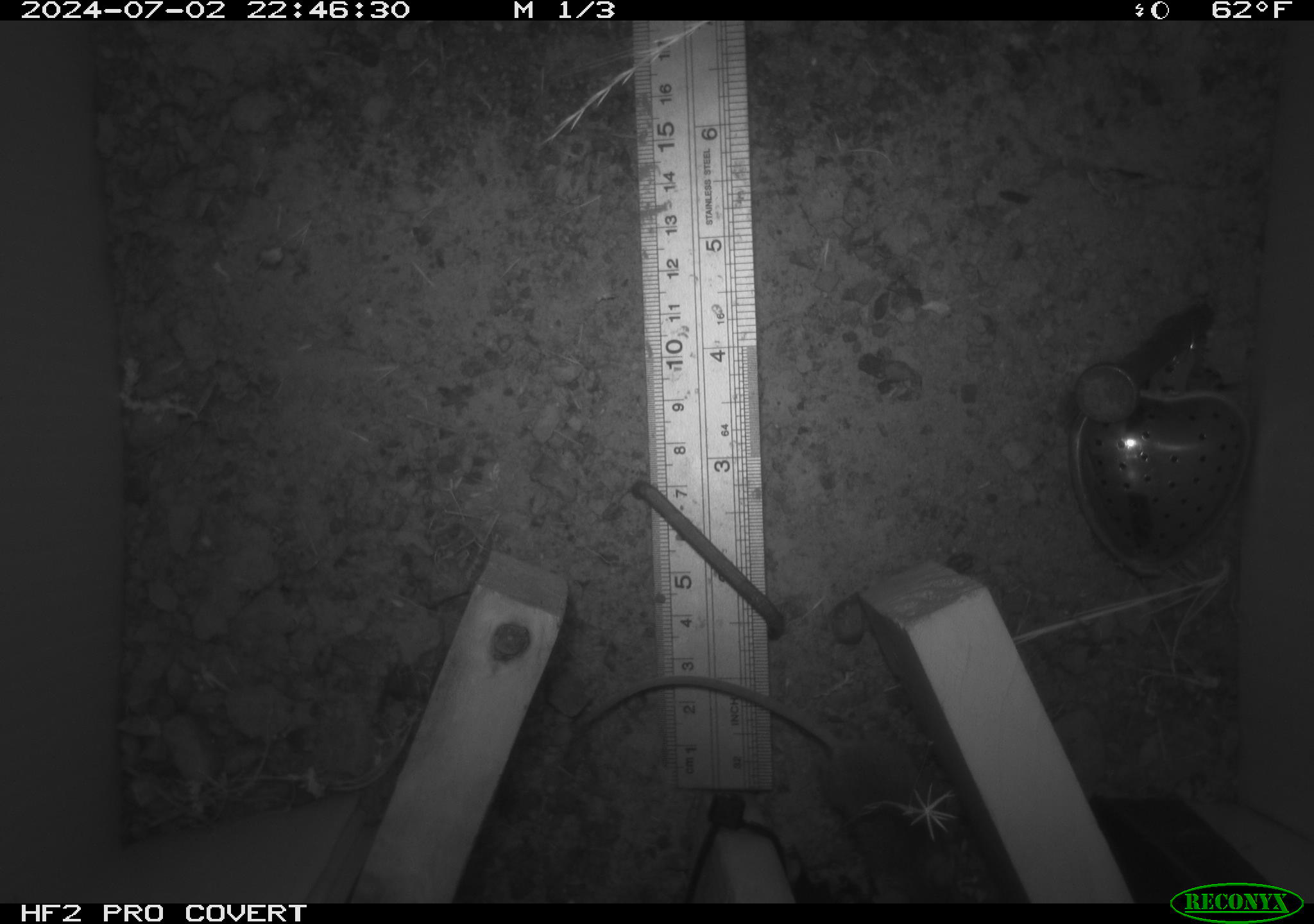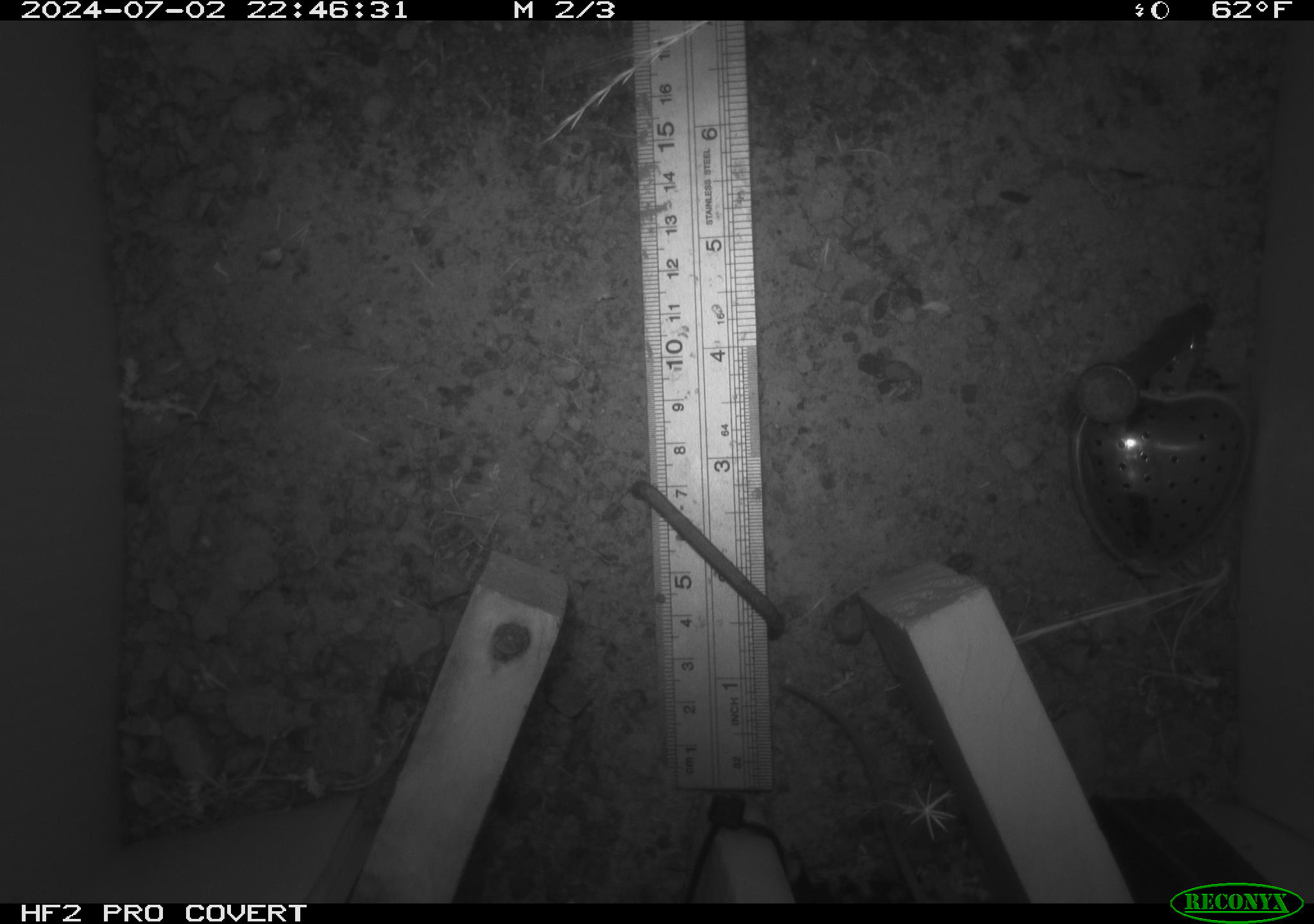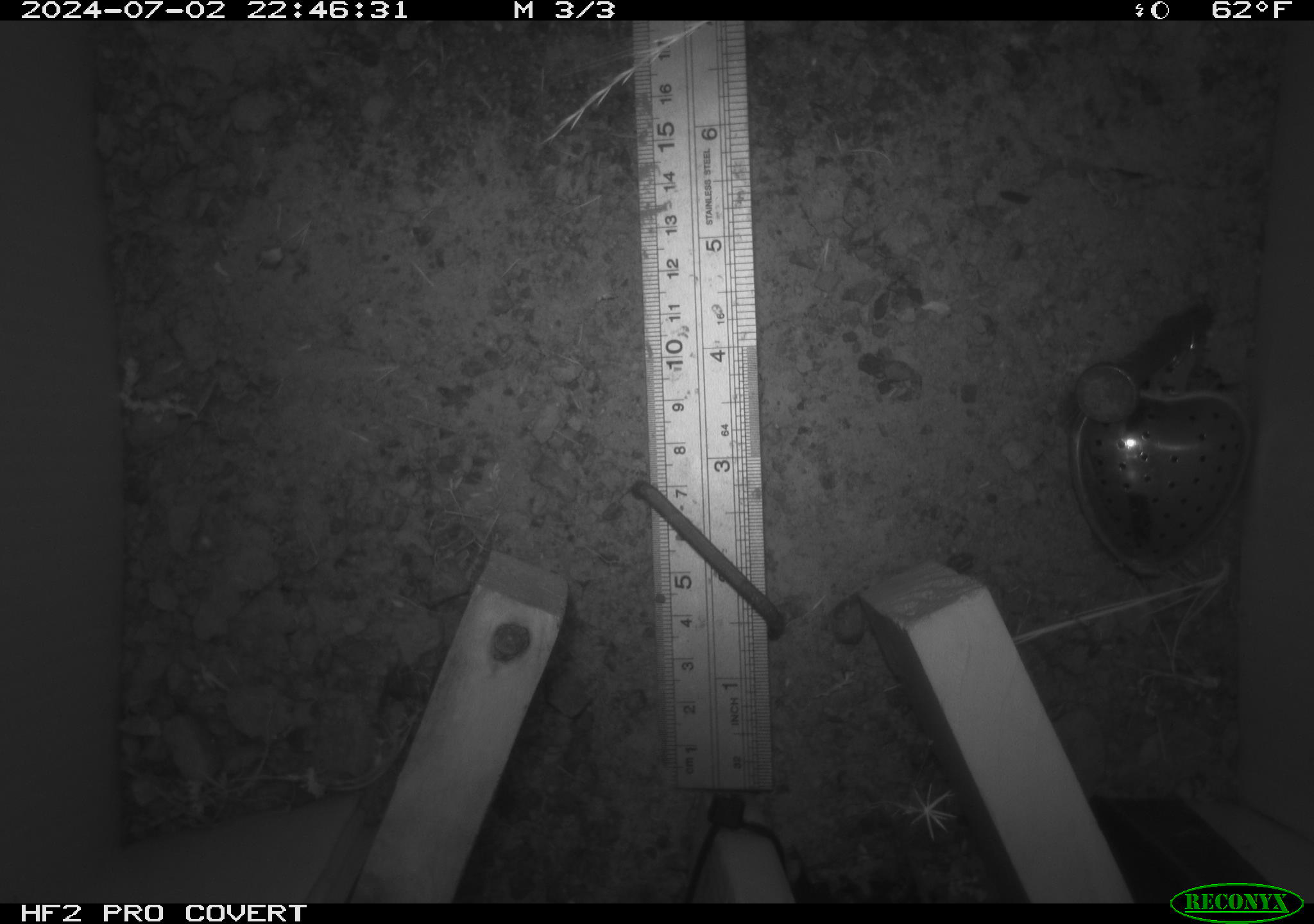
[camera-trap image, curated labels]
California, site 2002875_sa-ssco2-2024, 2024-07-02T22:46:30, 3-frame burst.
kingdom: Animalia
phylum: Chordata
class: Mammalia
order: Rodentia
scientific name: Rodentia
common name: mouse species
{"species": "mouse species (Rodentia)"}